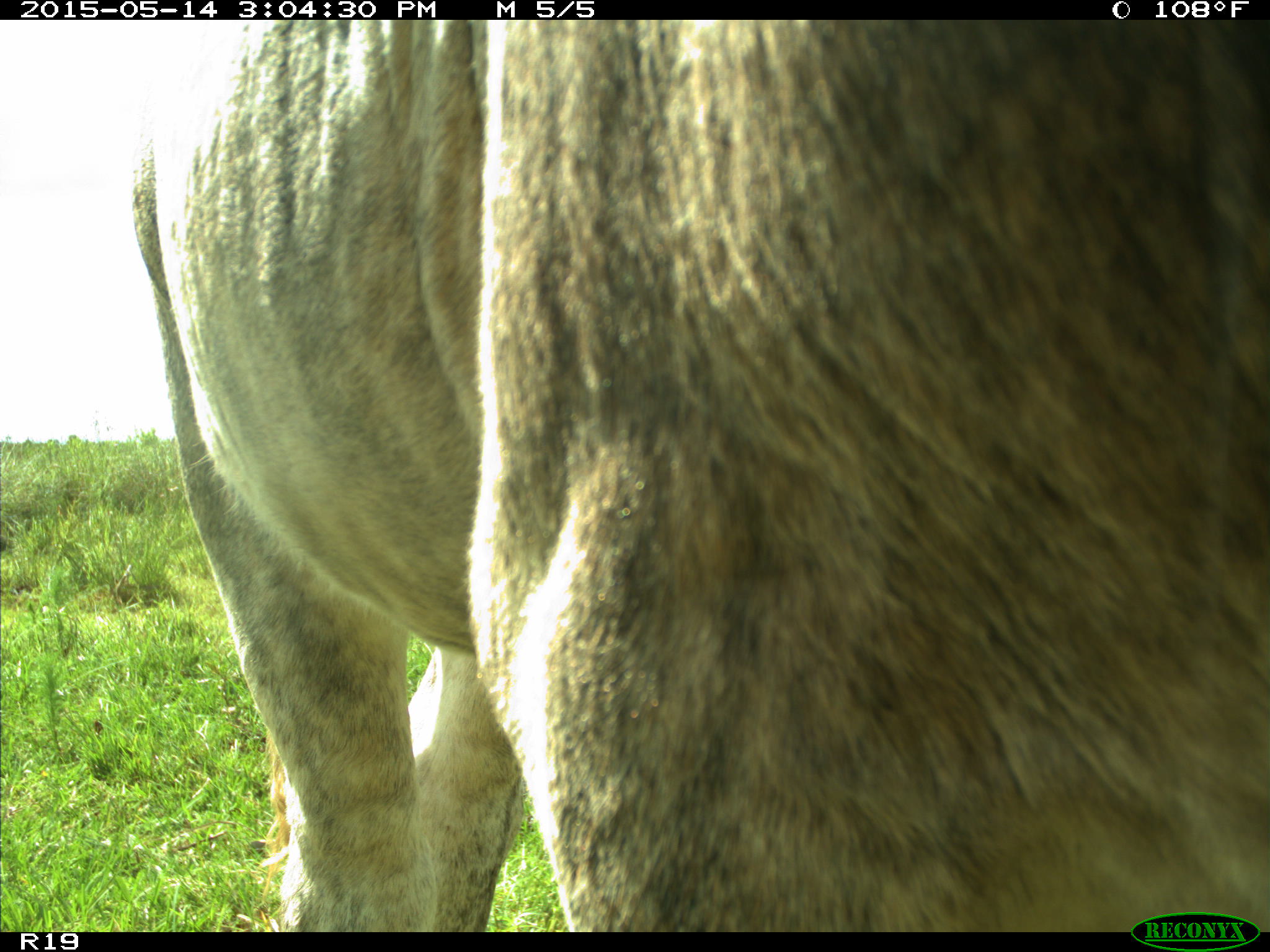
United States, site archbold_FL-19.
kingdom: Animalia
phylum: Chordata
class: Mammalia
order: Artiodactyla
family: Bovidae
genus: Bos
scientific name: Bos taurus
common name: domestic cow